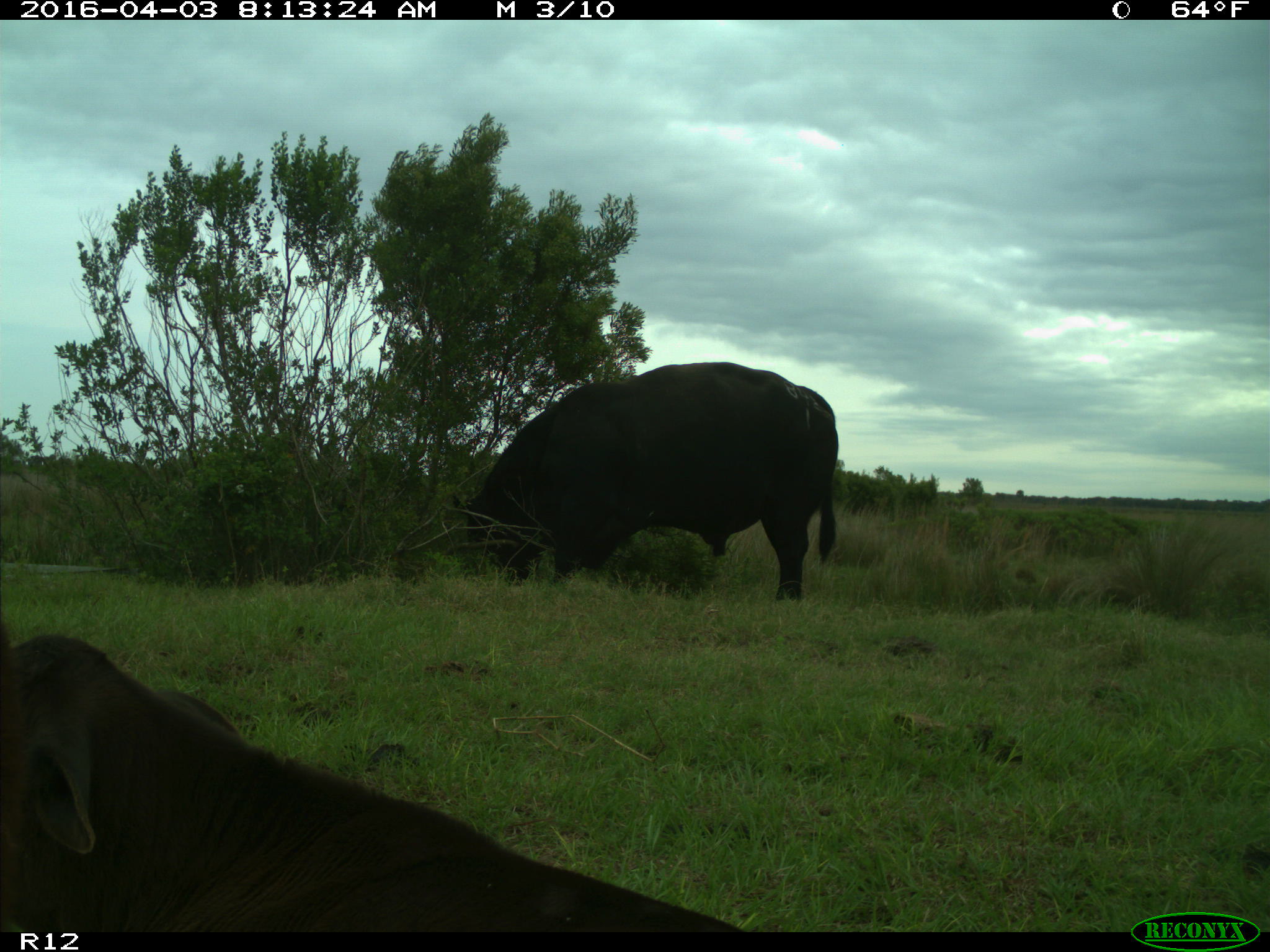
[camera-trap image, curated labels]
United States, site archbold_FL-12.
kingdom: Animalia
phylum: Chordata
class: Mammalia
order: Artiodactyla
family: Bovidae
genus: Bos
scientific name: Bos taurus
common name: domestic cow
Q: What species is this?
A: Bos taurus (domestic cow).